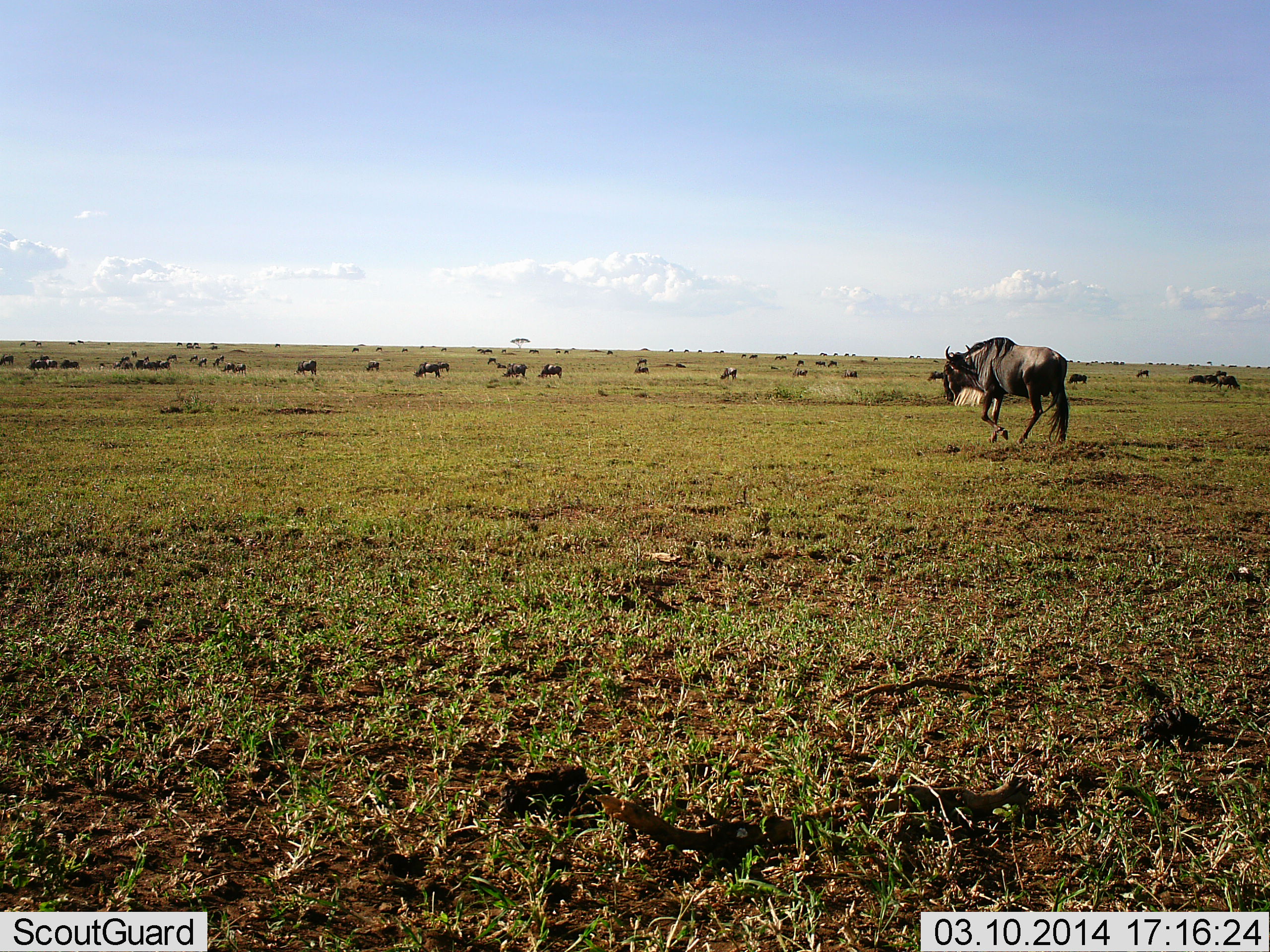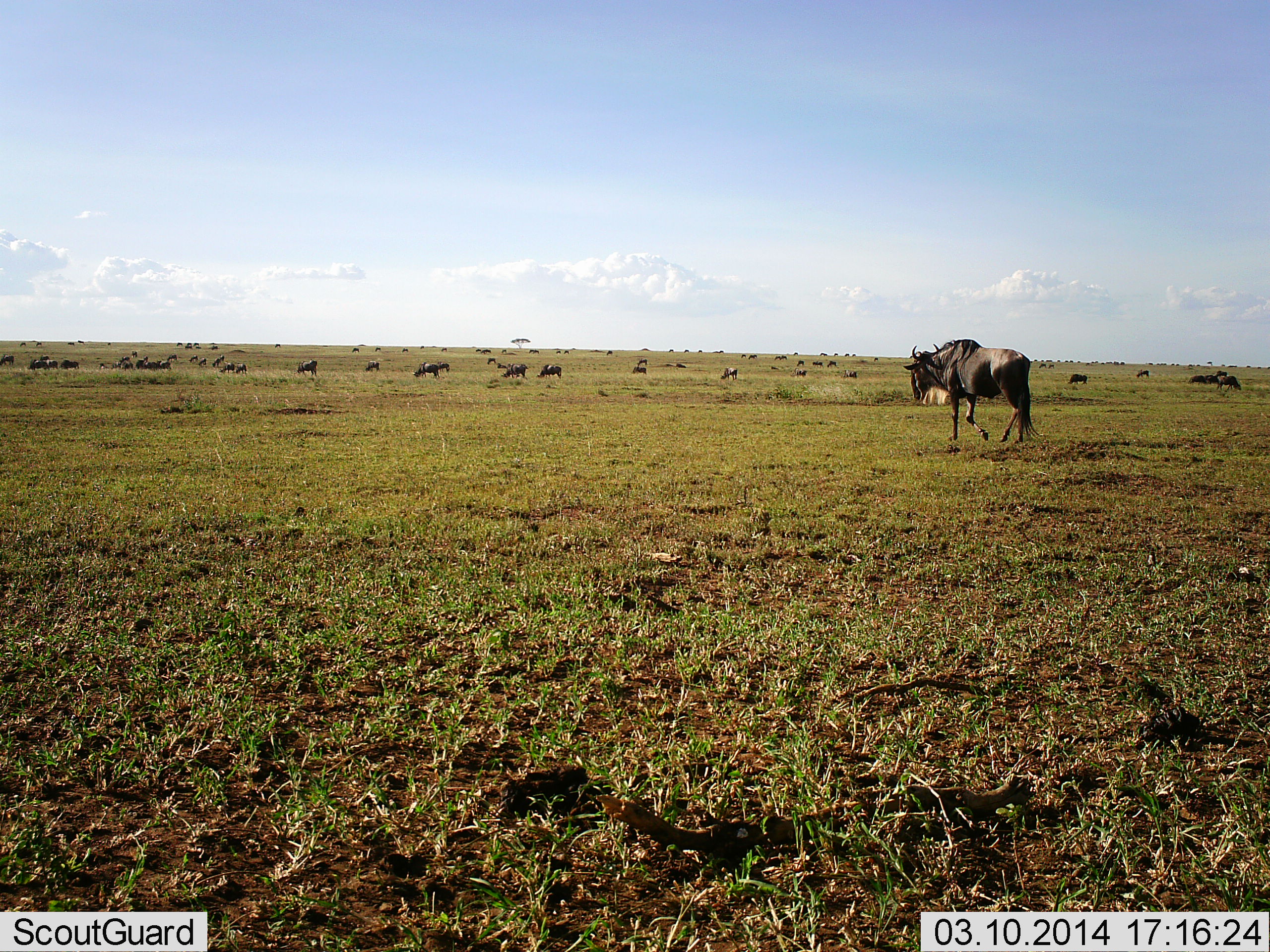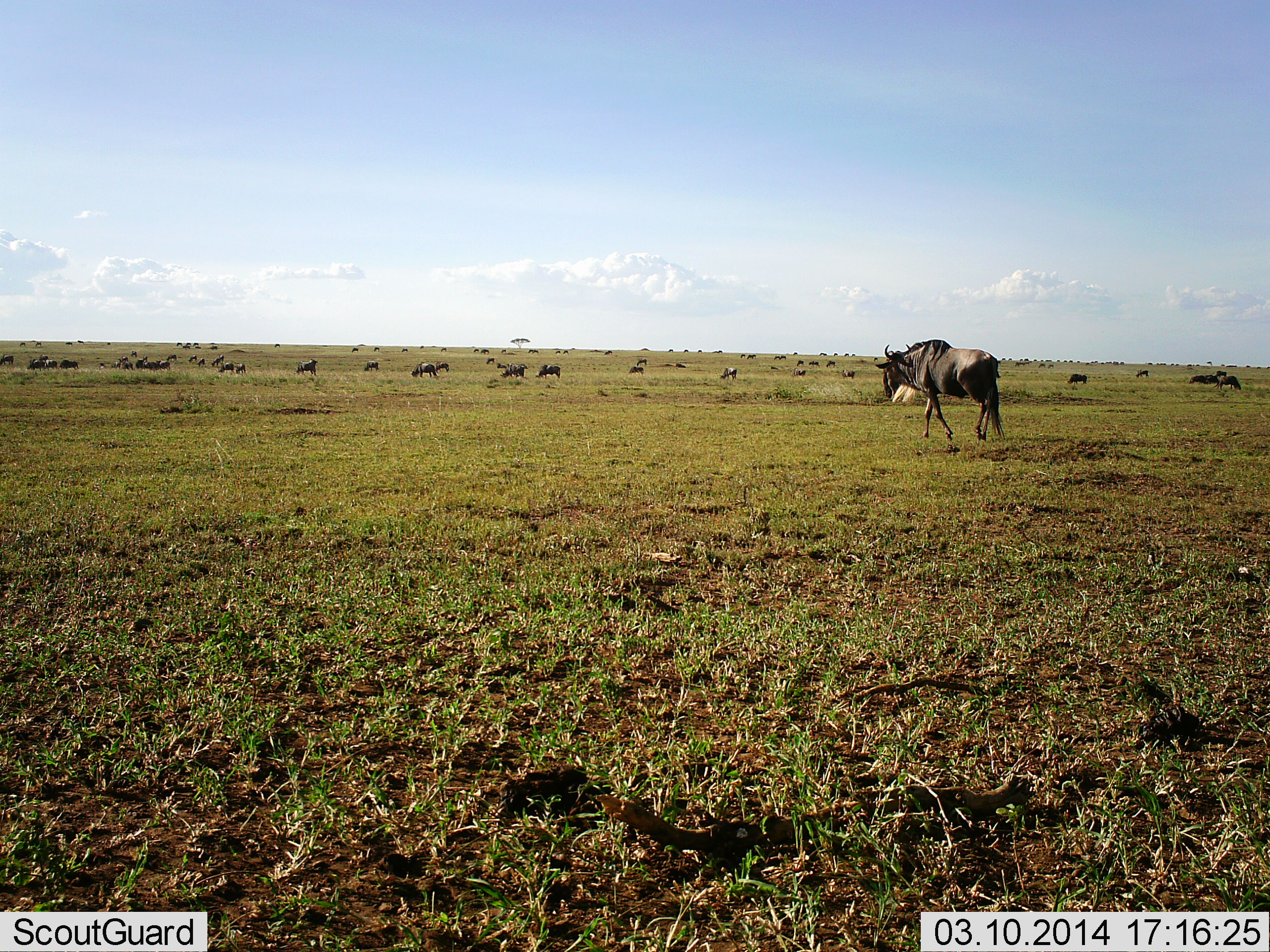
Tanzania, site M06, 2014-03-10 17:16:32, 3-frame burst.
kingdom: Animalia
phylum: Chordata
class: Mammalia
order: Artiodactyla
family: Bovidae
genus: Connochaetes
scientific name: Connochaetes taurinus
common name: blue wildebeest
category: wildebeest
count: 11-50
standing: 60%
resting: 0%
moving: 100%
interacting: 0%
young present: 0%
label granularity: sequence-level